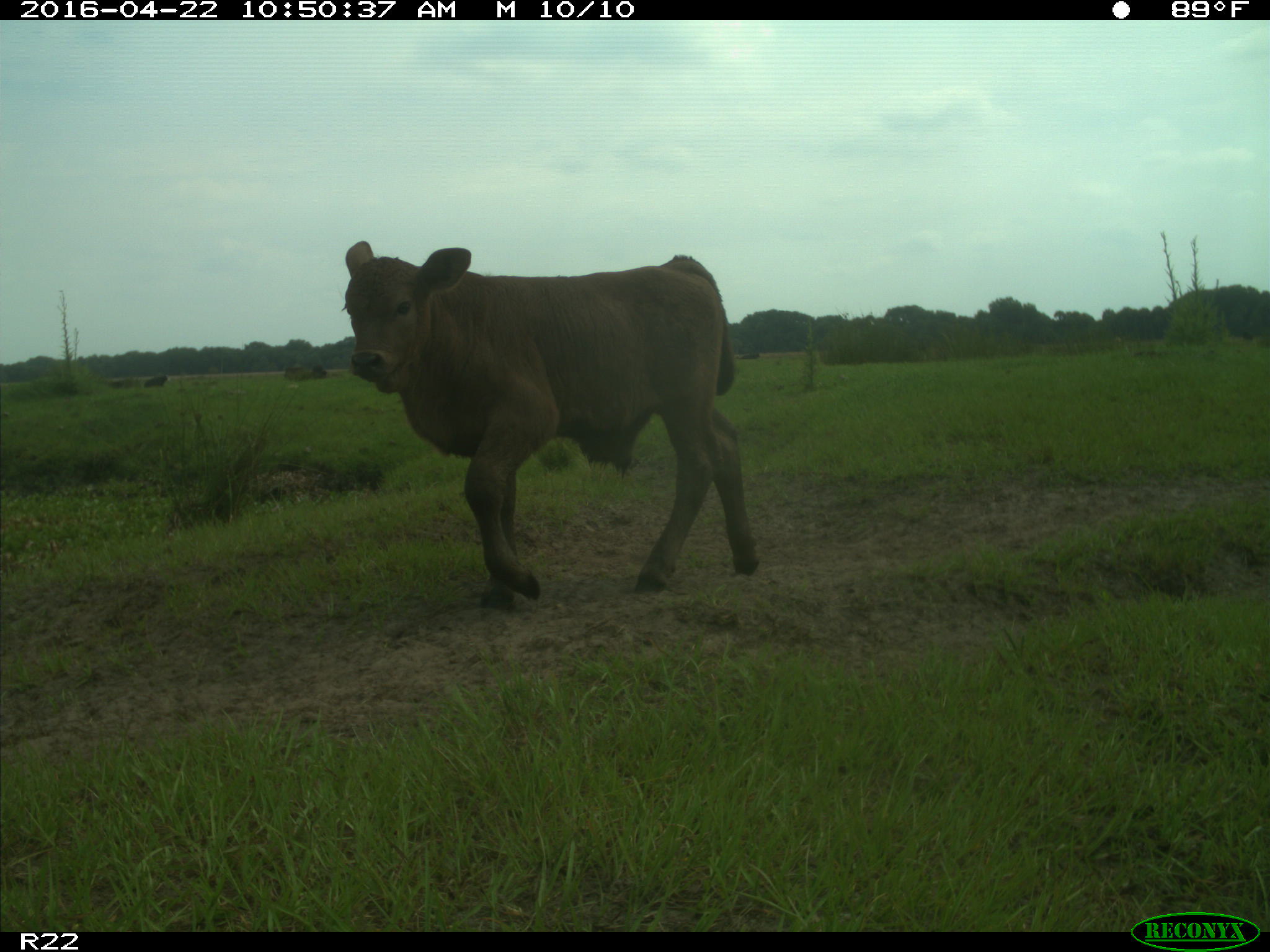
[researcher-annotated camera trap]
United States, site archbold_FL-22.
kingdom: Animalia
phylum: Chordata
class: Mammalia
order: Artiodactyla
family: Bovidae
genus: Bos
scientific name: Bos taurus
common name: domestic cow